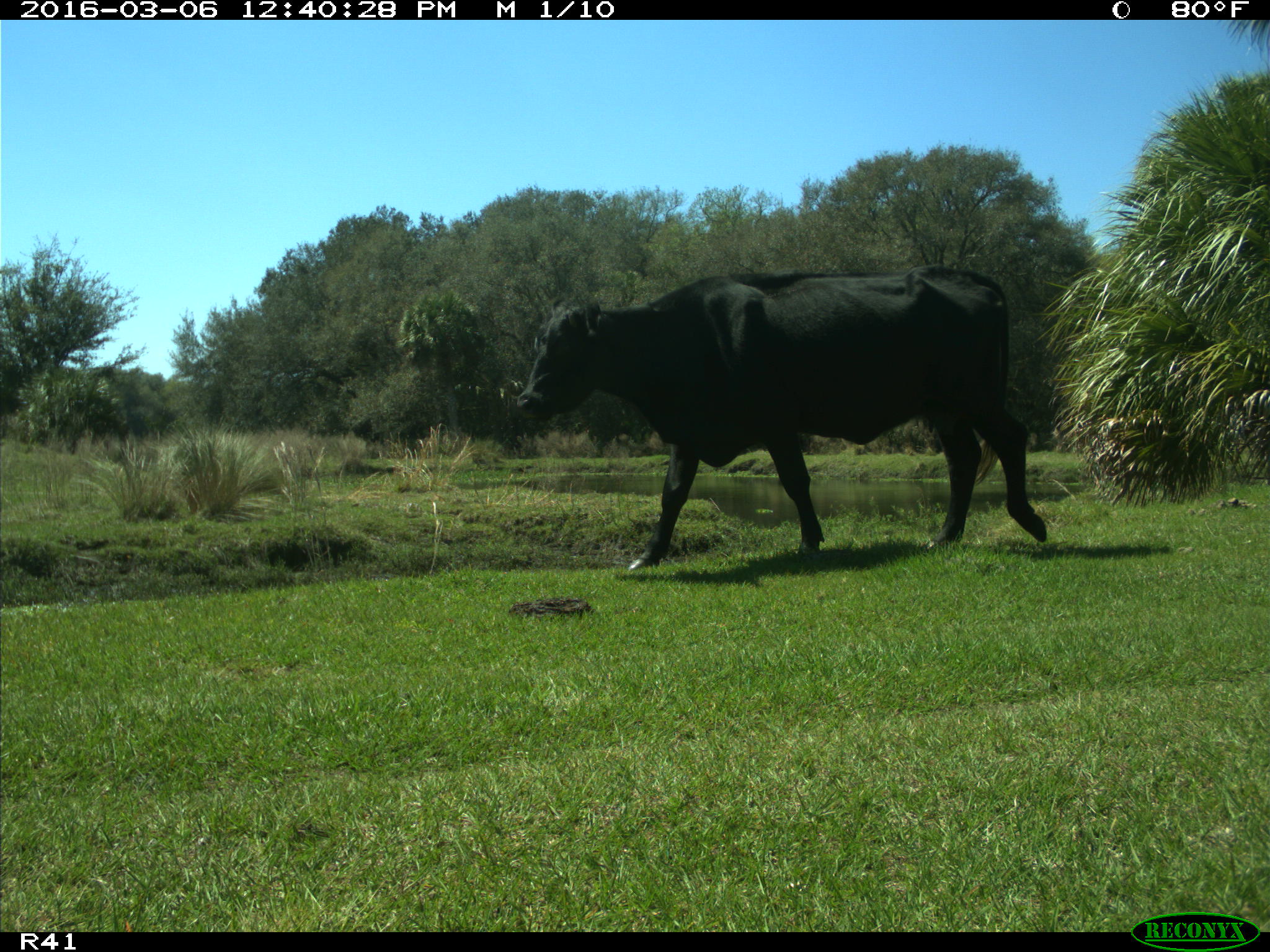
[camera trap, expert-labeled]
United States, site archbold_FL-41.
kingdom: Animalia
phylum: Chordata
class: Mammalia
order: Artiodactyla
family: Bovidae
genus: Bos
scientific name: Bos taurus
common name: domestic cow